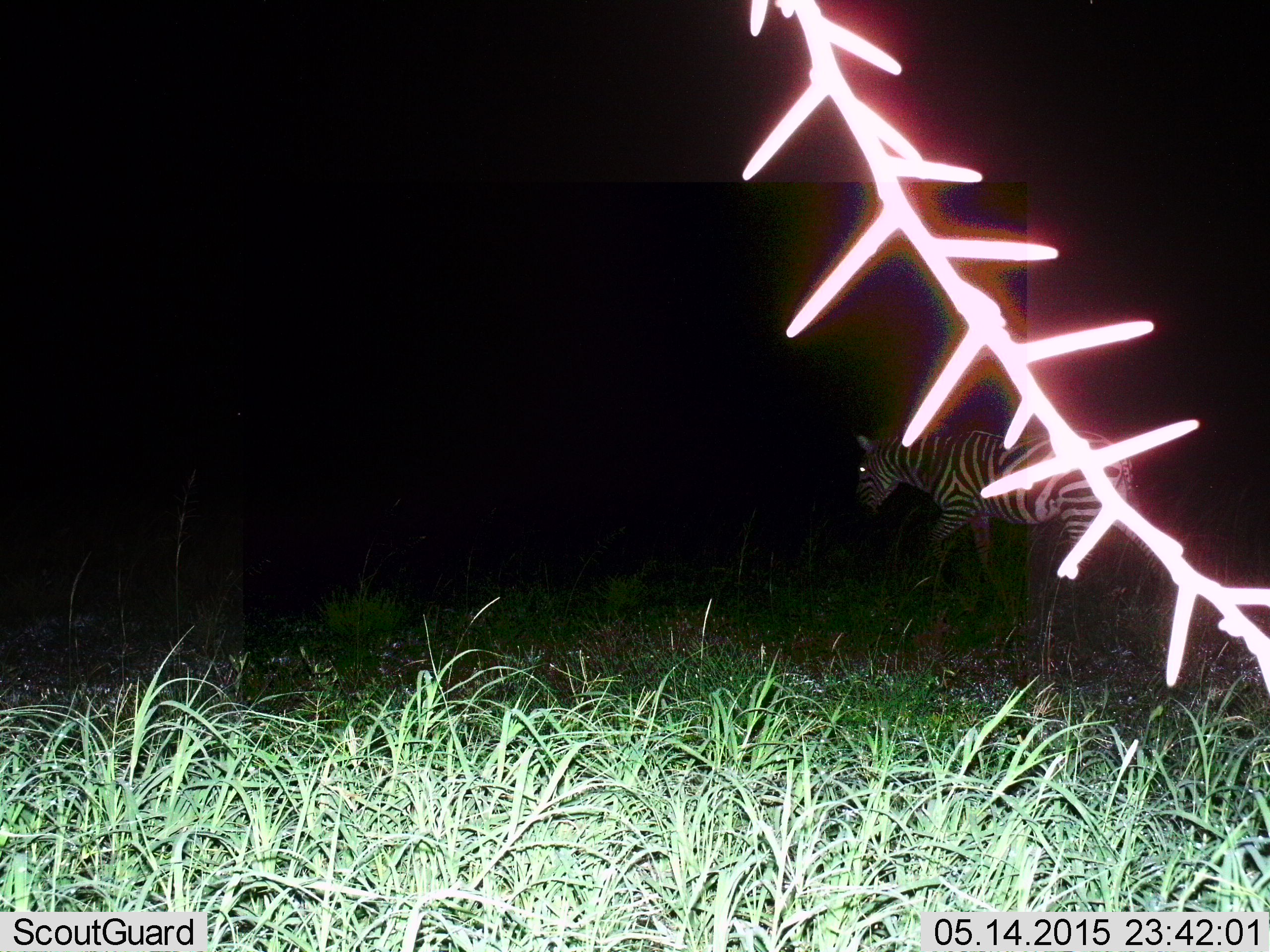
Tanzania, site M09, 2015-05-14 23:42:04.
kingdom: Animalia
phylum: Chordata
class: Mammalia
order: Perissodactyla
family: Equidae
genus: Equus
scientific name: Equus quagga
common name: plains zebra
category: zebra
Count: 1.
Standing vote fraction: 10%.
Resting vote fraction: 10%.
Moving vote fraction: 80%.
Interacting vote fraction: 0%.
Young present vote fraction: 0%.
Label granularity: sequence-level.